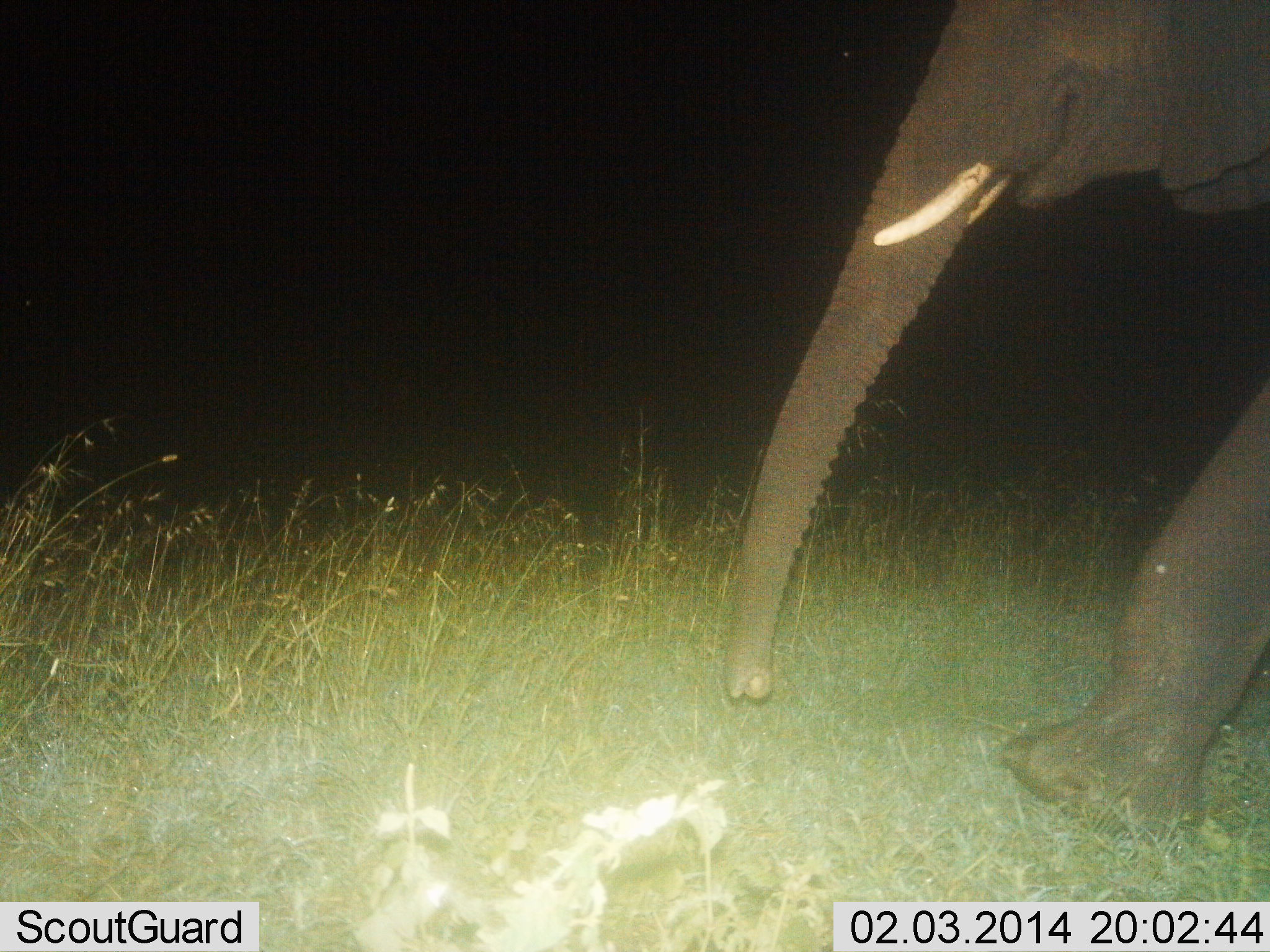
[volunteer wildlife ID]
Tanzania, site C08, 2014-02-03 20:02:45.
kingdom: Animalia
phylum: Chordata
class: Mammalia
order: Proboscidea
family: Elephantidae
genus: Loxodonta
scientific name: Loxodonta africana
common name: african bush elephant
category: elephant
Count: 1.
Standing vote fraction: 0%.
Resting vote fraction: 0%.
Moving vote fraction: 100%.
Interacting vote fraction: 0%.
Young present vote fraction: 0%.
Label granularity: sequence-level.